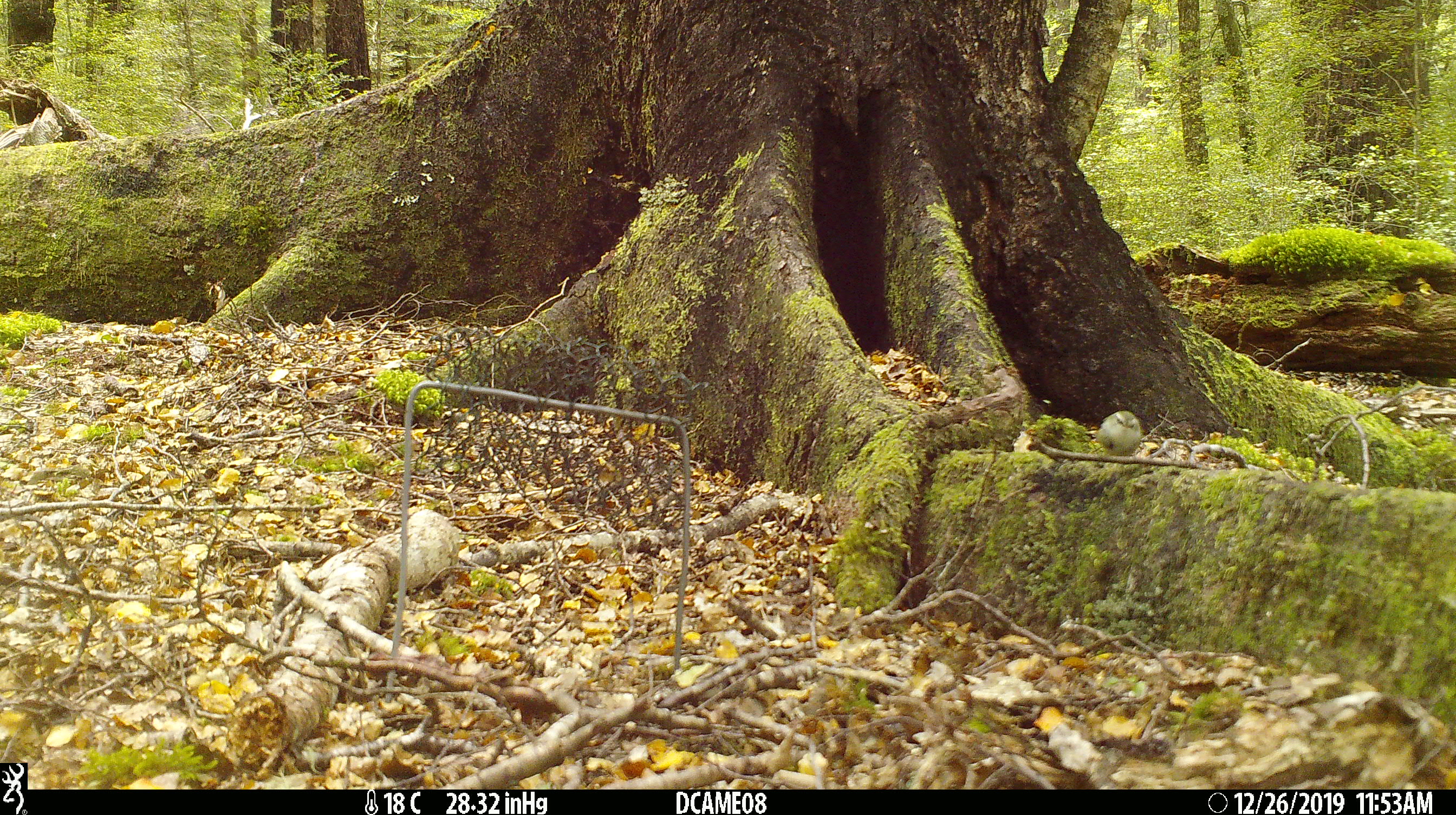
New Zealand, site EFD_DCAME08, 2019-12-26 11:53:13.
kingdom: Animalia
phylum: Chordata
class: Aves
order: Passeriformes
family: Acanthisittidae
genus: Acanthisitta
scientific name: Acanthisitta chloris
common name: rifleman